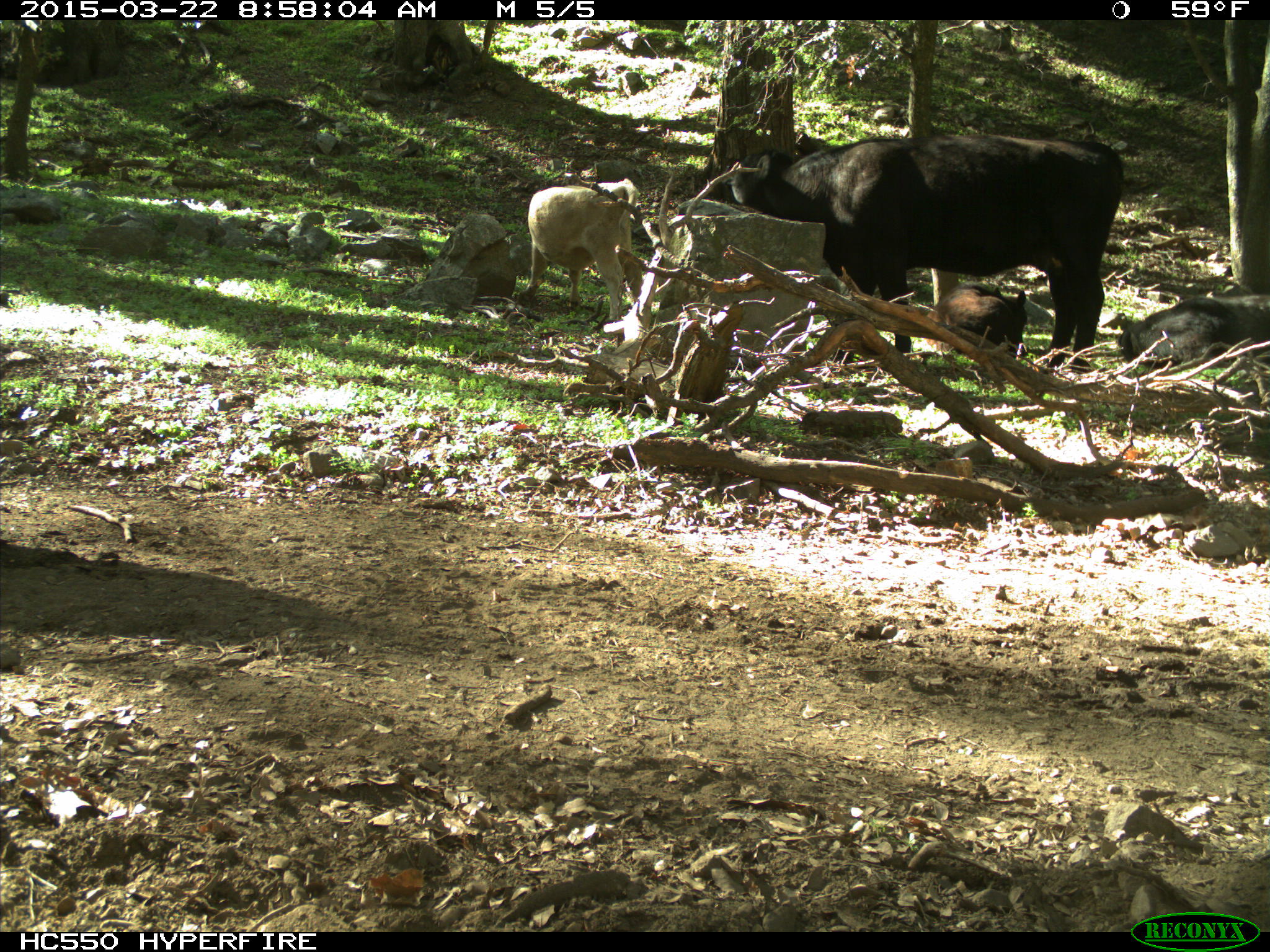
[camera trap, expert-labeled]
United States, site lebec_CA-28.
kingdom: Animalia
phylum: Chordata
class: Mammalia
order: Artiodactyla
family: Bovidae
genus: Bos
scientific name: Bos taurus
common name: domestic cow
Bos taurus (domestic cow).